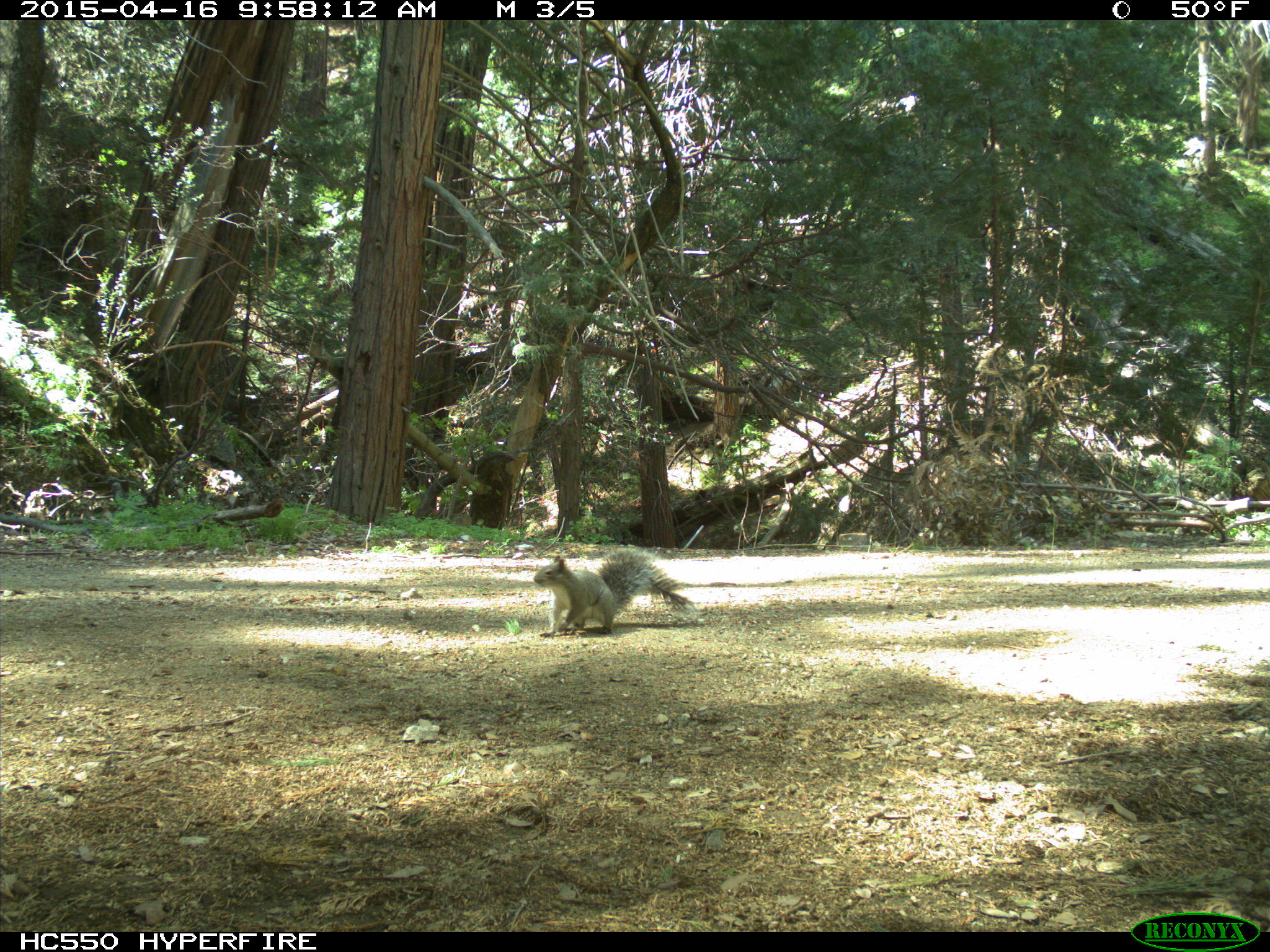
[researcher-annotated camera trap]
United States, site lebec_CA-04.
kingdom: Animalia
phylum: Chordata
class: Mammalia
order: Rodentia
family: Sciuridae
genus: Sciurus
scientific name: Sciurus carolinensis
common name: eastern gray squirrel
Sciurus carolinensis (eastern gray squirrel).